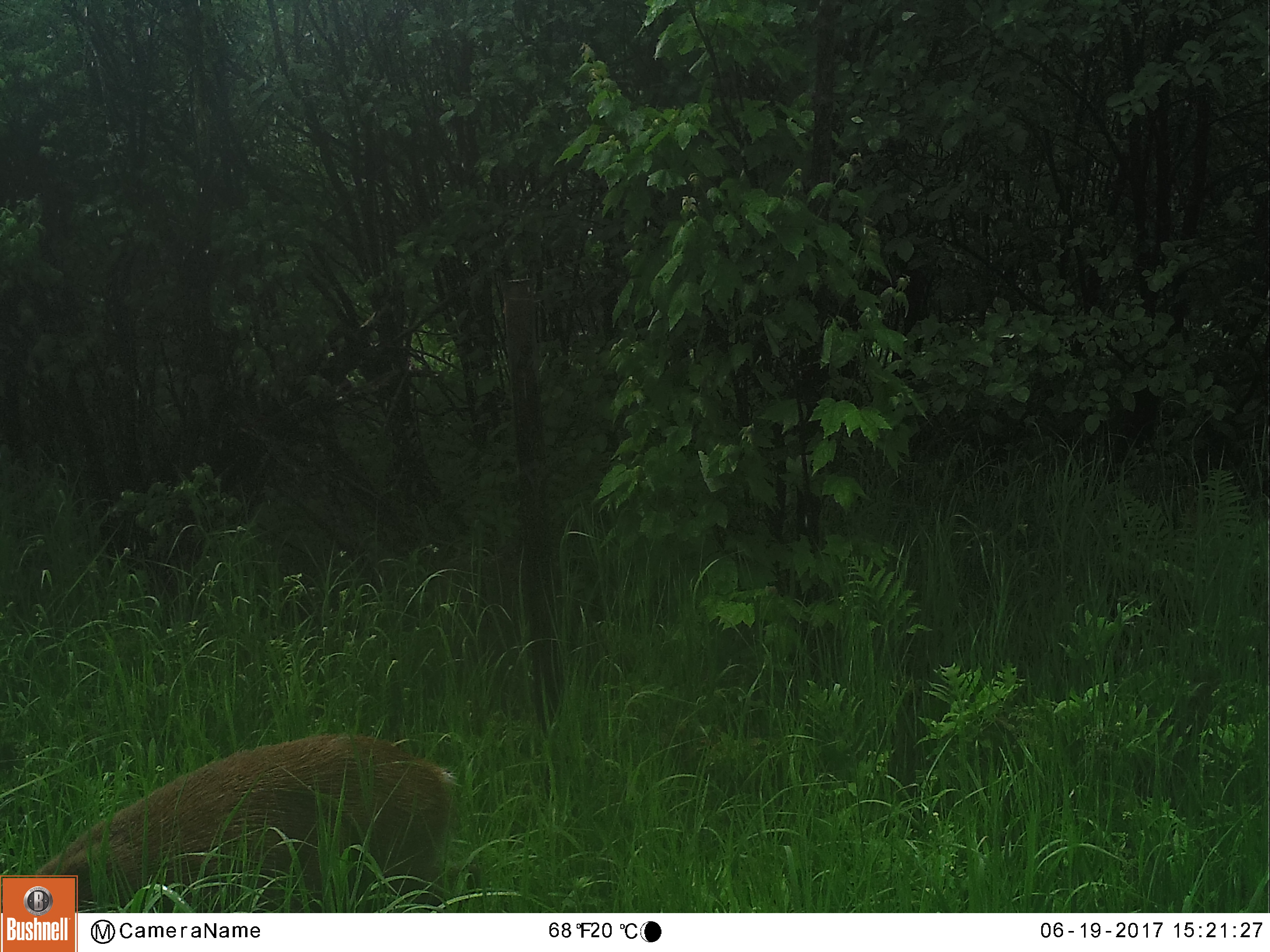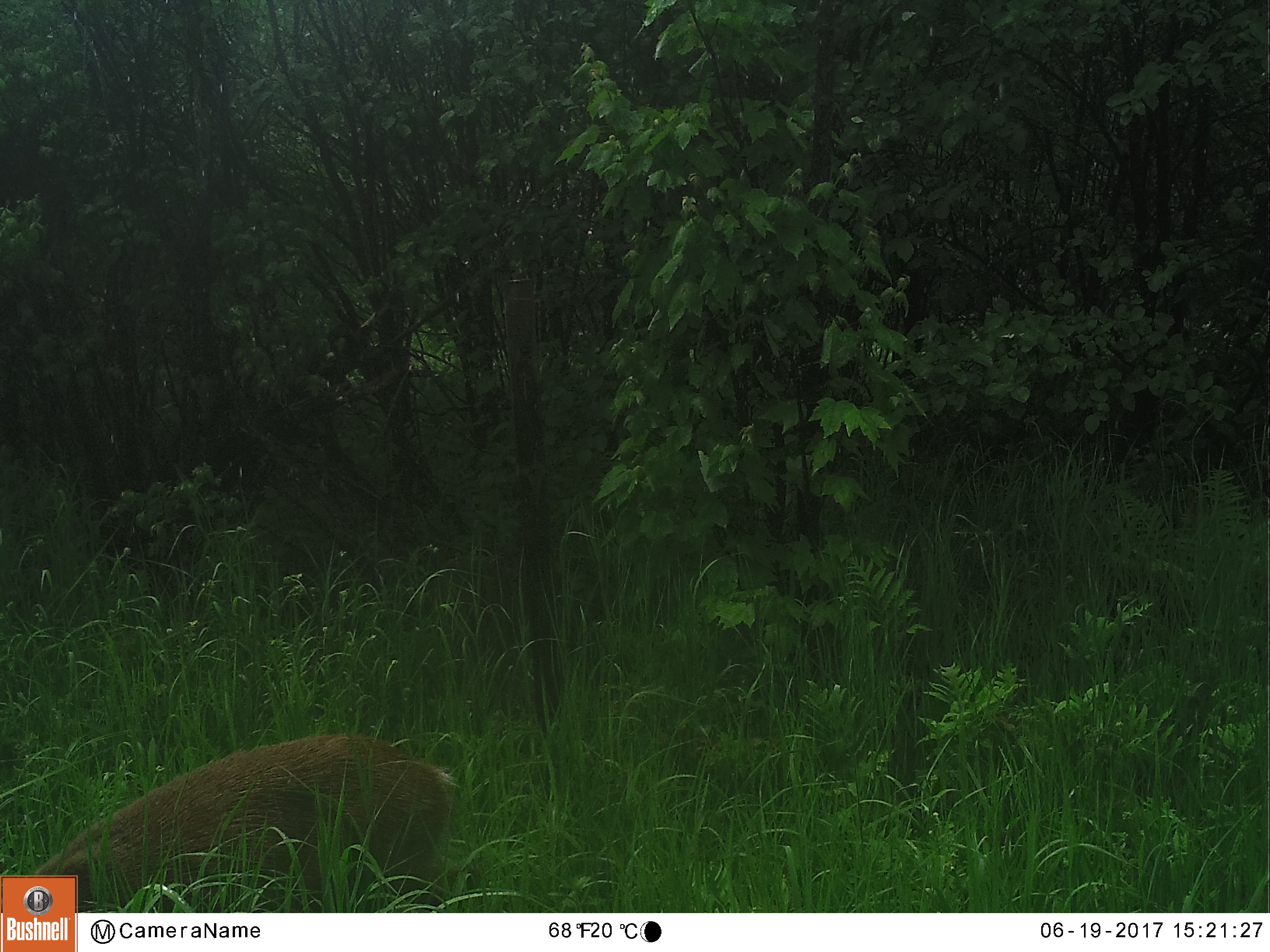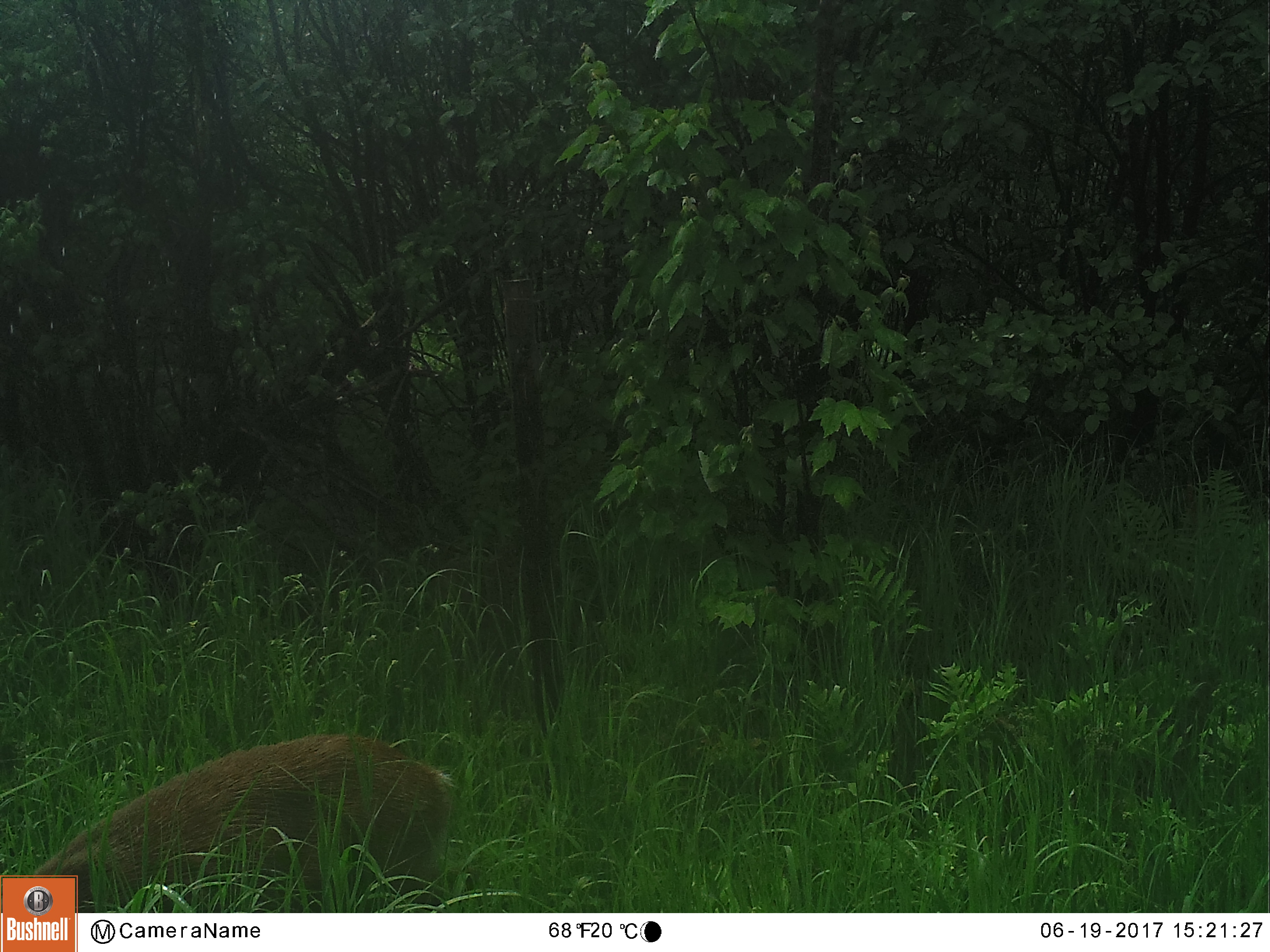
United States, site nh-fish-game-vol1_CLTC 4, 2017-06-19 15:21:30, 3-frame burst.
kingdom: Animalia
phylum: Chordata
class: Mammalia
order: Artiodactyla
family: Cervidae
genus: Odocoileus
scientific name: Odocoileus virginianus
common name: white-tailed deer